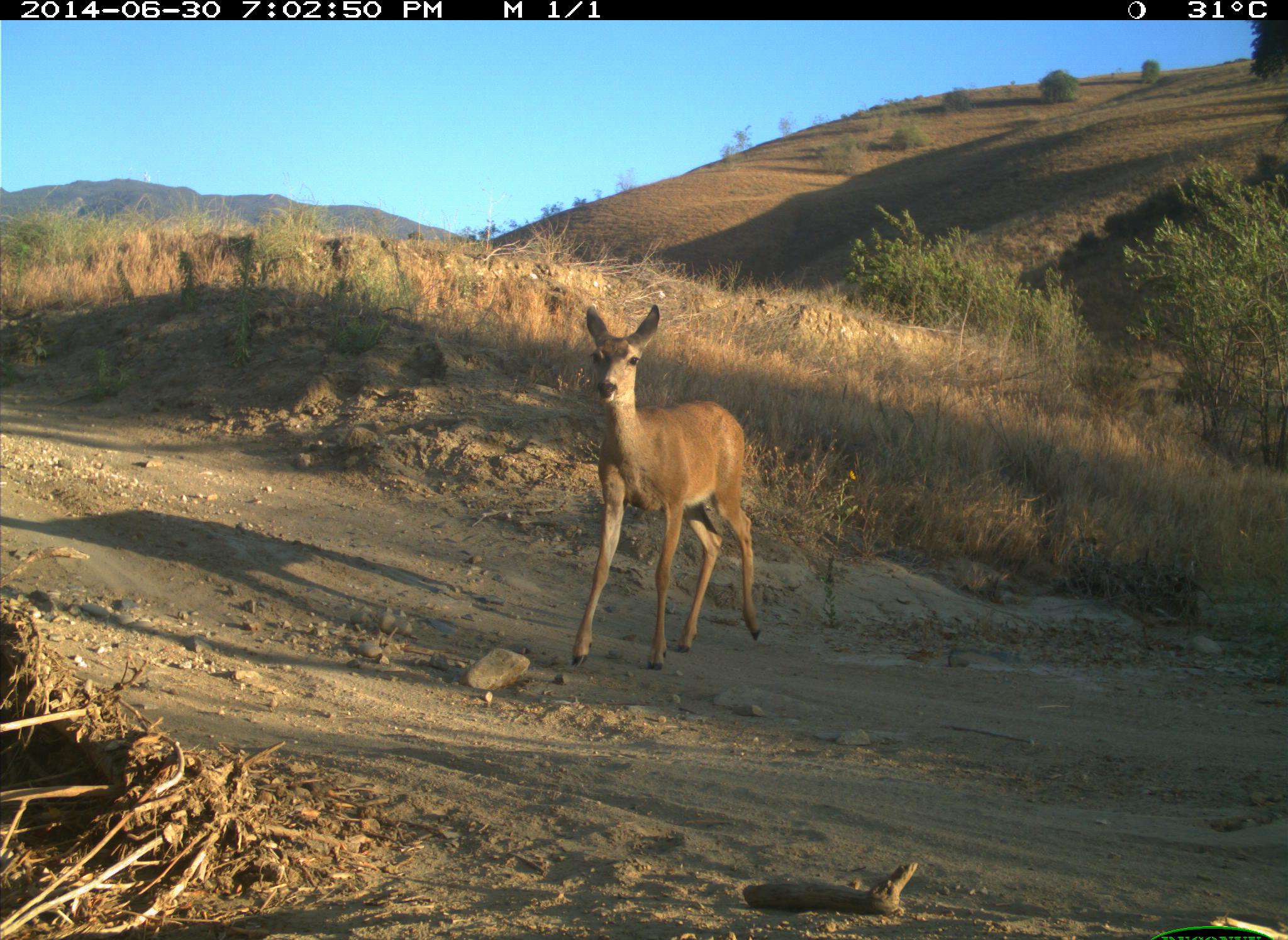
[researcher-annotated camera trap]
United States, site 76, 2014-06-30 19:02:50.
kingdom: Animalia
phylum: Chordata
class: Mammalia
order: Artiodactyla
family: Cervidae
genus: Odocoileus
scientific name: Odocoileus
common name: deer